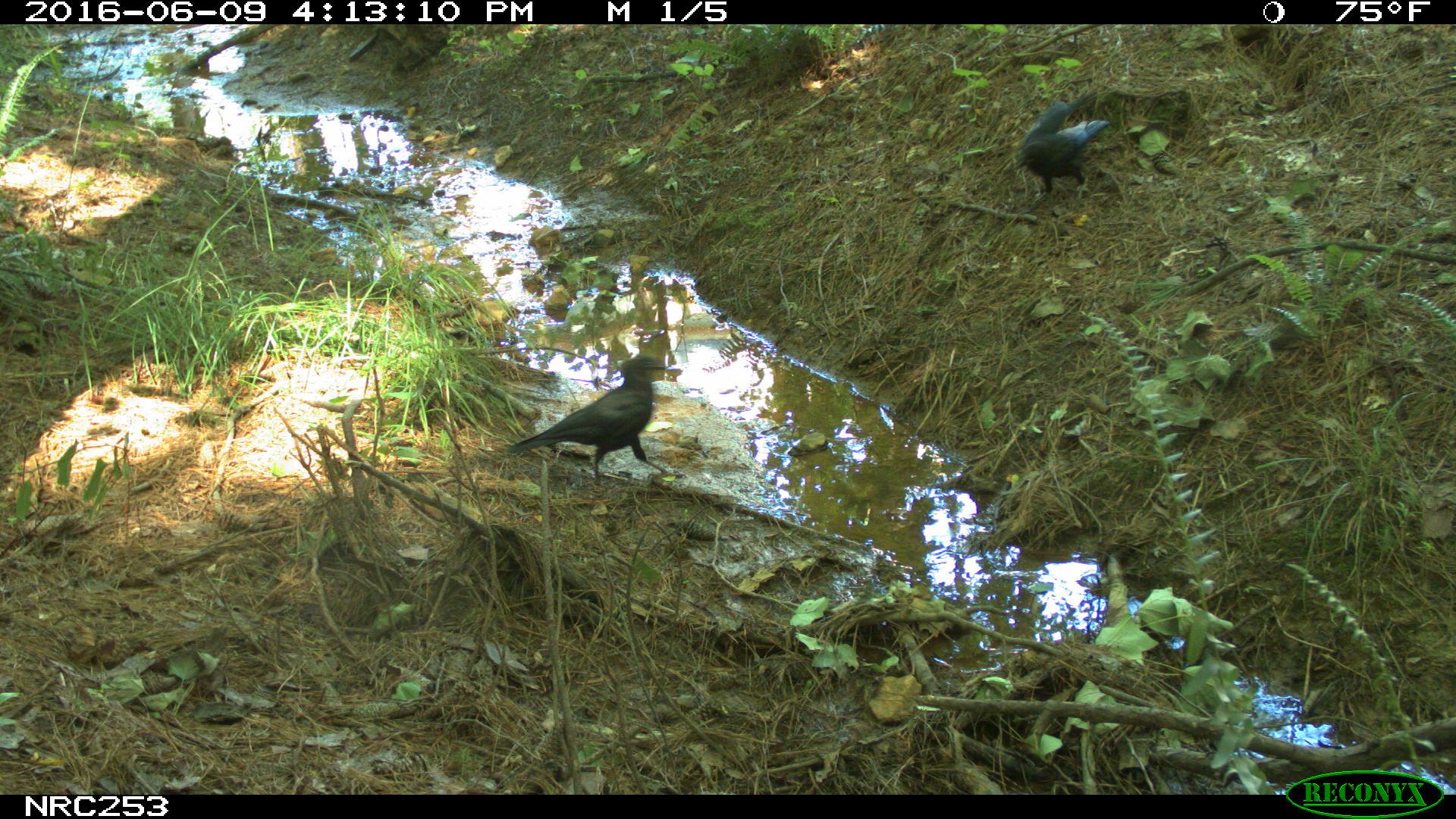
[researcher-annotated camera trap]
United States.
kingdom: Animalia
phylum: Chordata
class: Aves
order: Passeriformes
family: Corvidae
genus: Corvus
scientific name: Corvus brachyrhynchos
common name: american crow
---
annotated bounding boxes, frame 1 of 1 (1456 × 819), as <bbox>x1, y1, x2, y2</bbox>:
American Crow: <bbox>503, 345, 679, 476</bbox>; <bbox>1013, 99, 1121, 198</bbox>